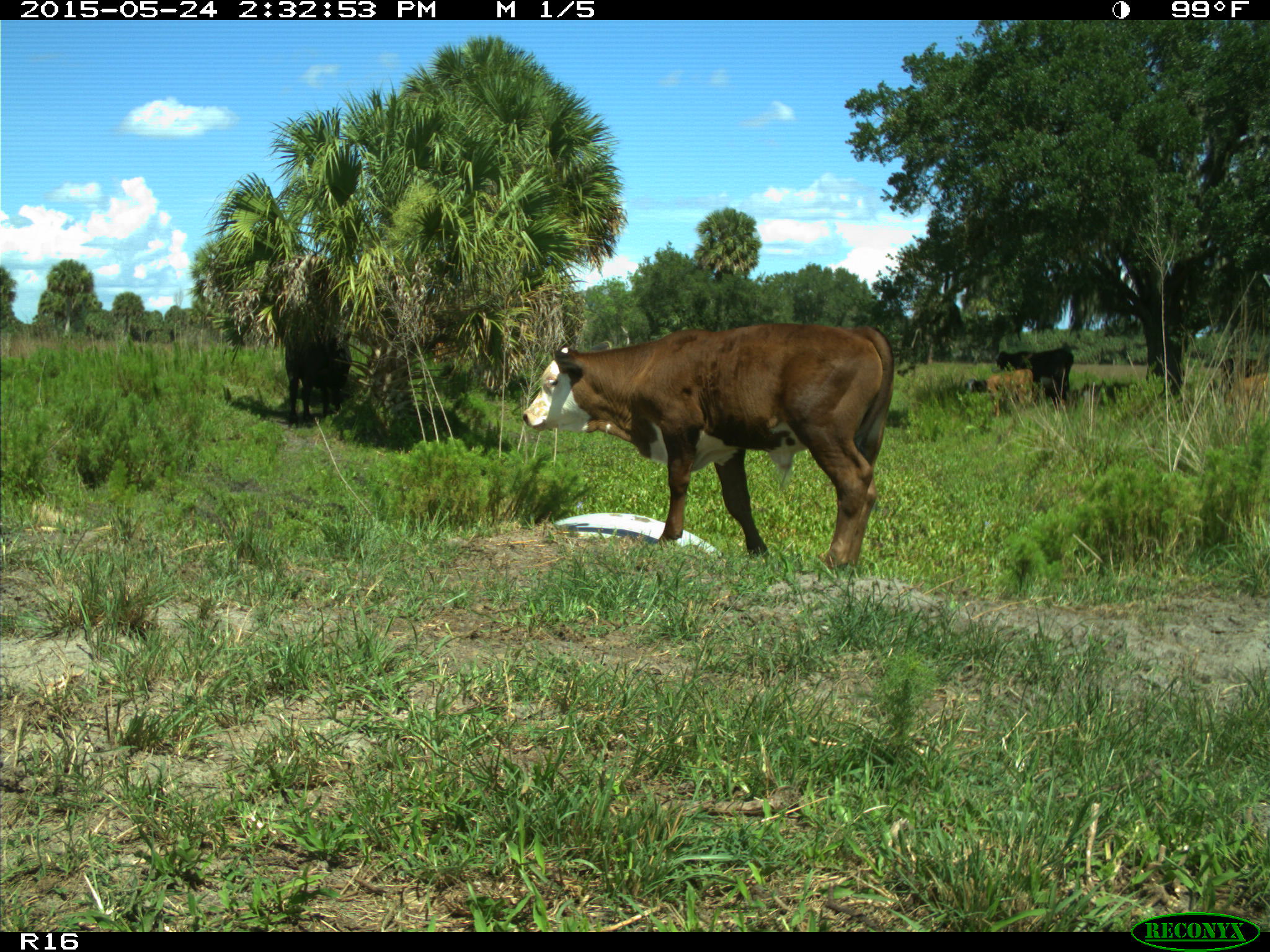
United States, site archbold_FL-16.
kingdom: Animalia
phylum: Chordata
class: Mammalia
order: Artiodactyla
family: Bovidae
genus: Bos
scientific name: Bos taurus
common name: domestic cow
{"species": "Bos taurus (domestic cow)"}